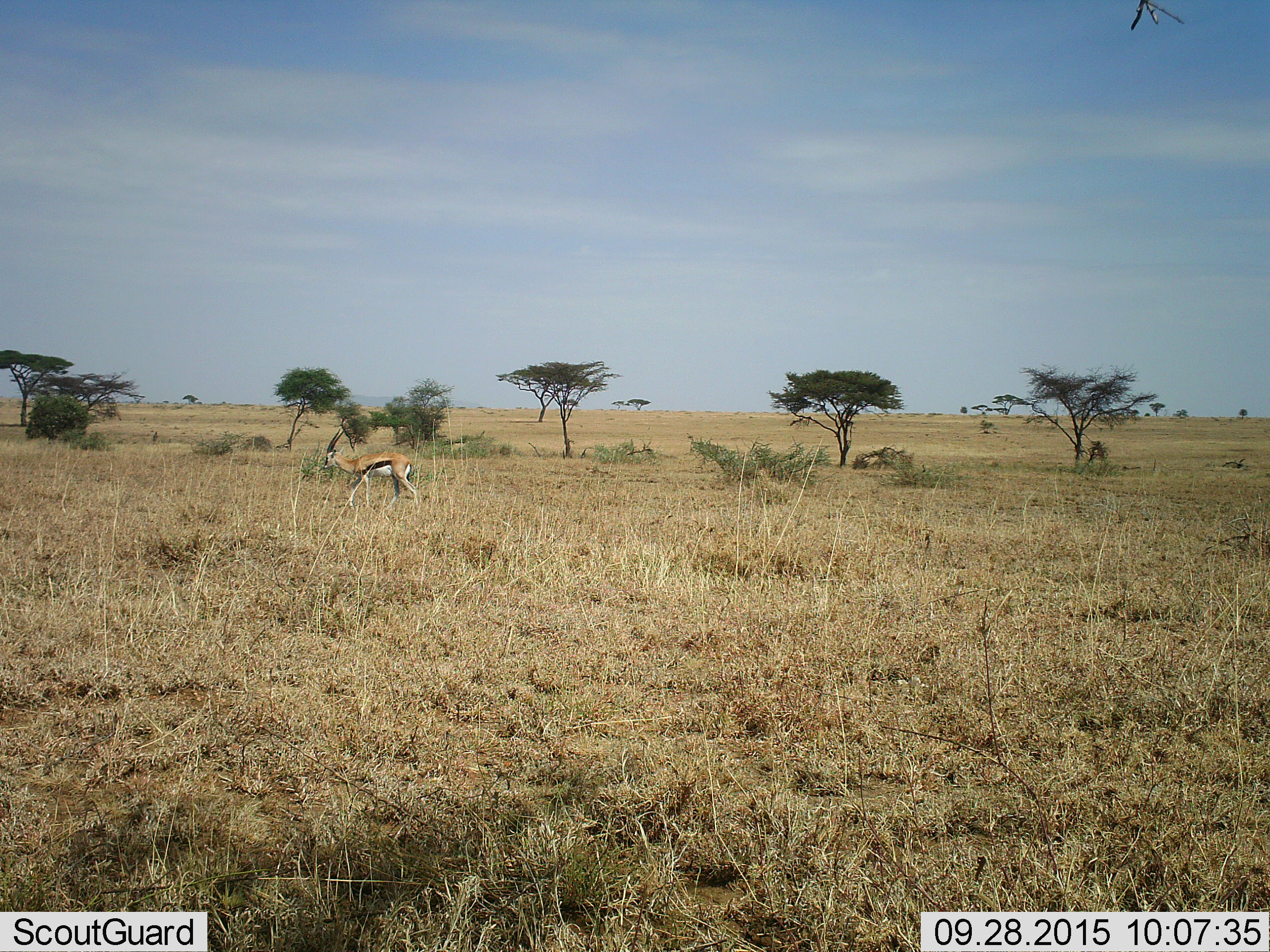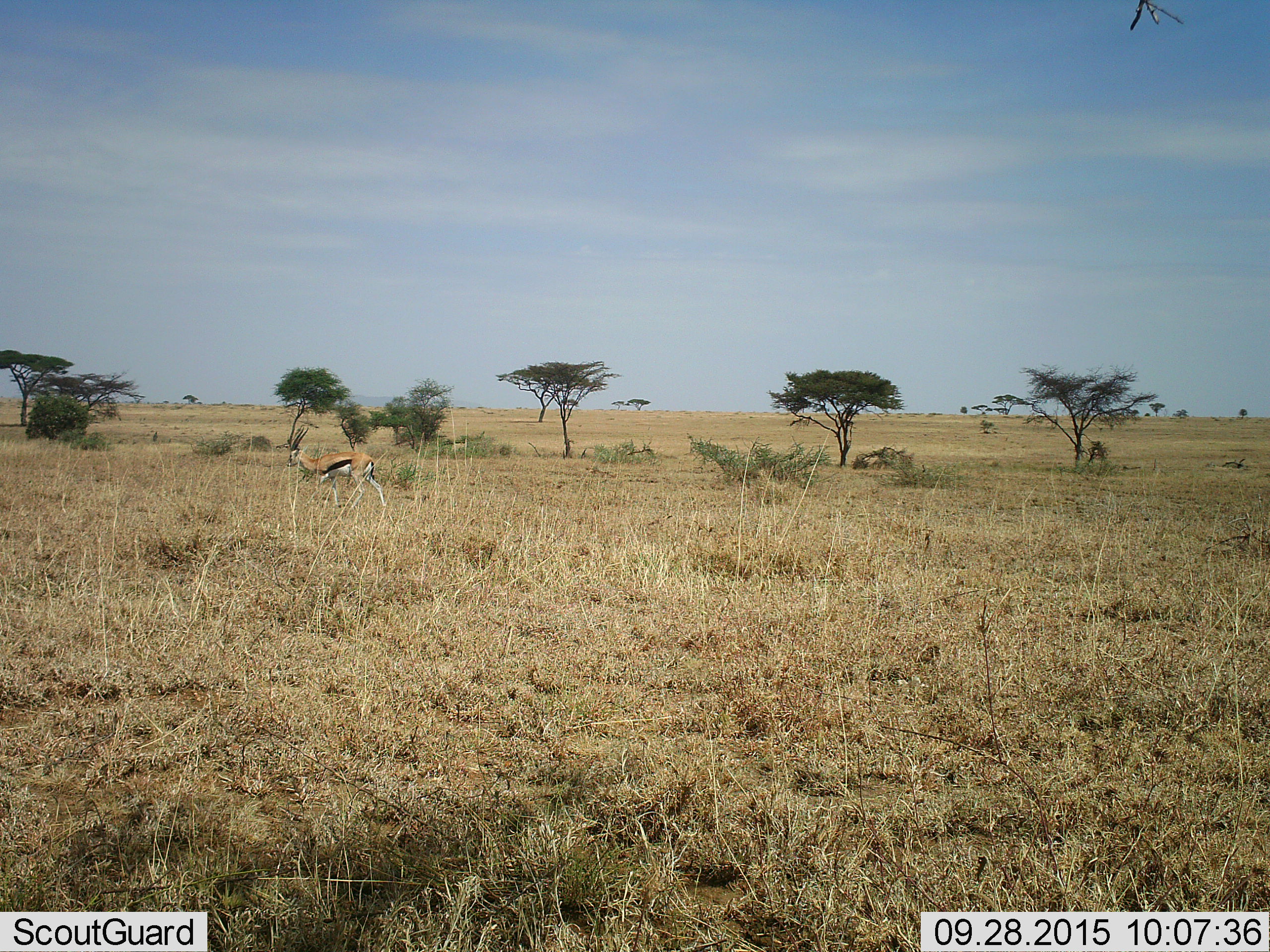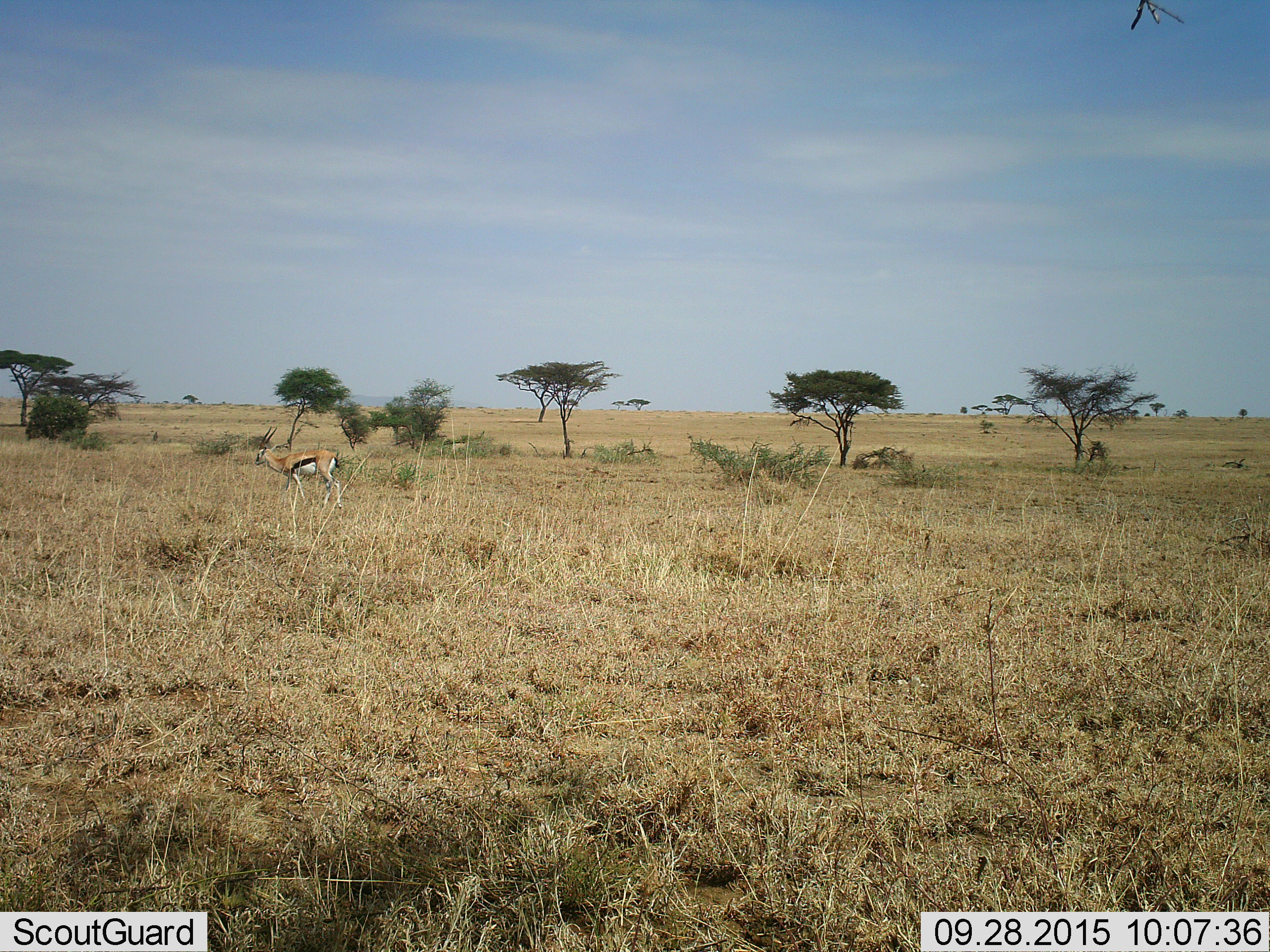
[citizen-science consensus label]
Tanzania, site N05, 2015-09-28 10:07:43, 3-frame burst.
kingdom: Animalia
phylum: Chordata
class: Mammalia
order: Artiodactyla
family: Bovidae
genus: Eudorcas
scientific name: Eudorcas thomsonii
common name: thomson's gazelle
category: gazellethomsons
Gazellethomsons (thomson's gazelle) (Eudorcas thomsonii), count 1. Behavior (volunteer vote fractions): standing 0%, resting 0%, moving 100%, interacting 0%. Young present (vote fraction): 0%. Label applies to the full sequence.